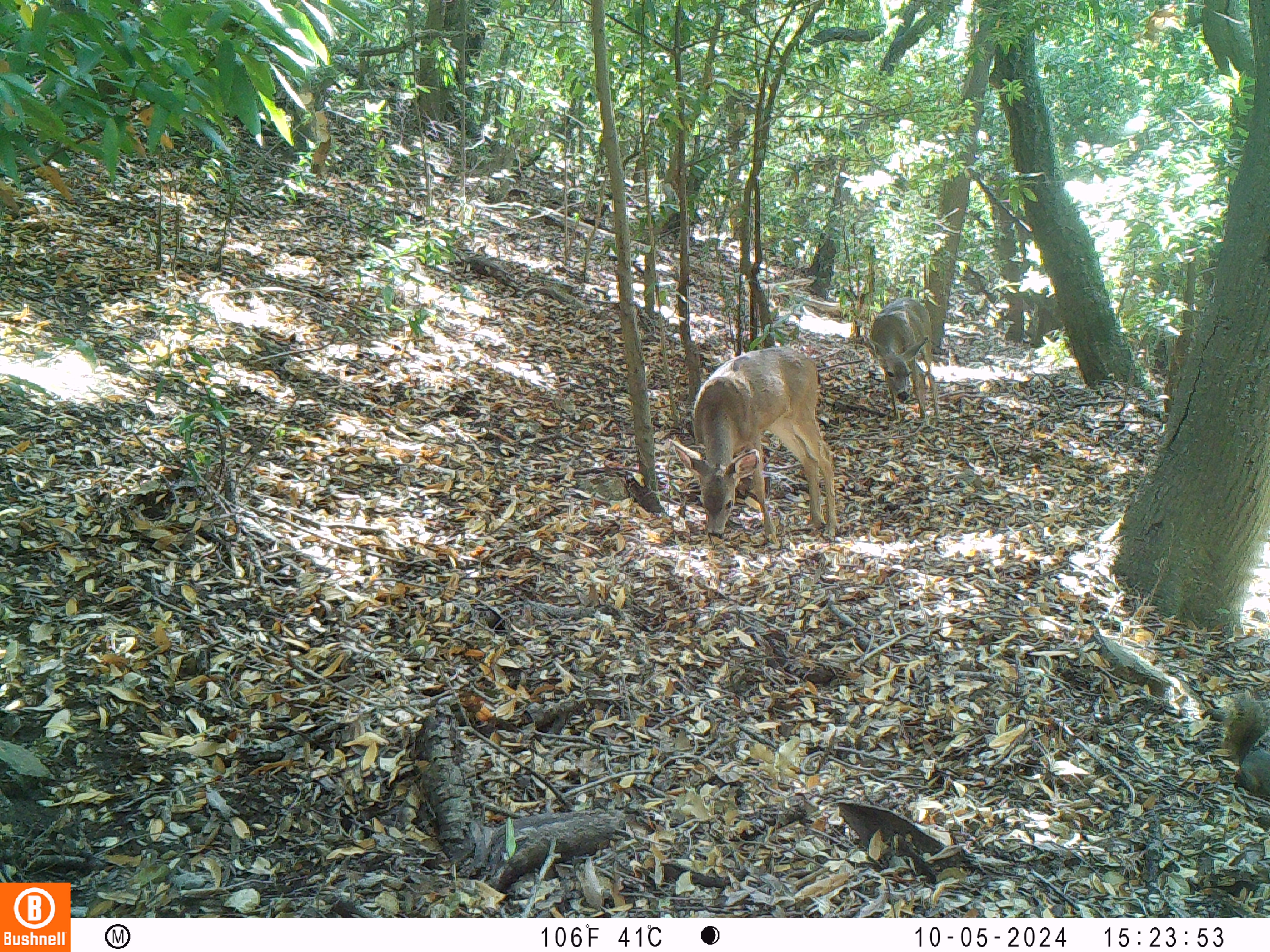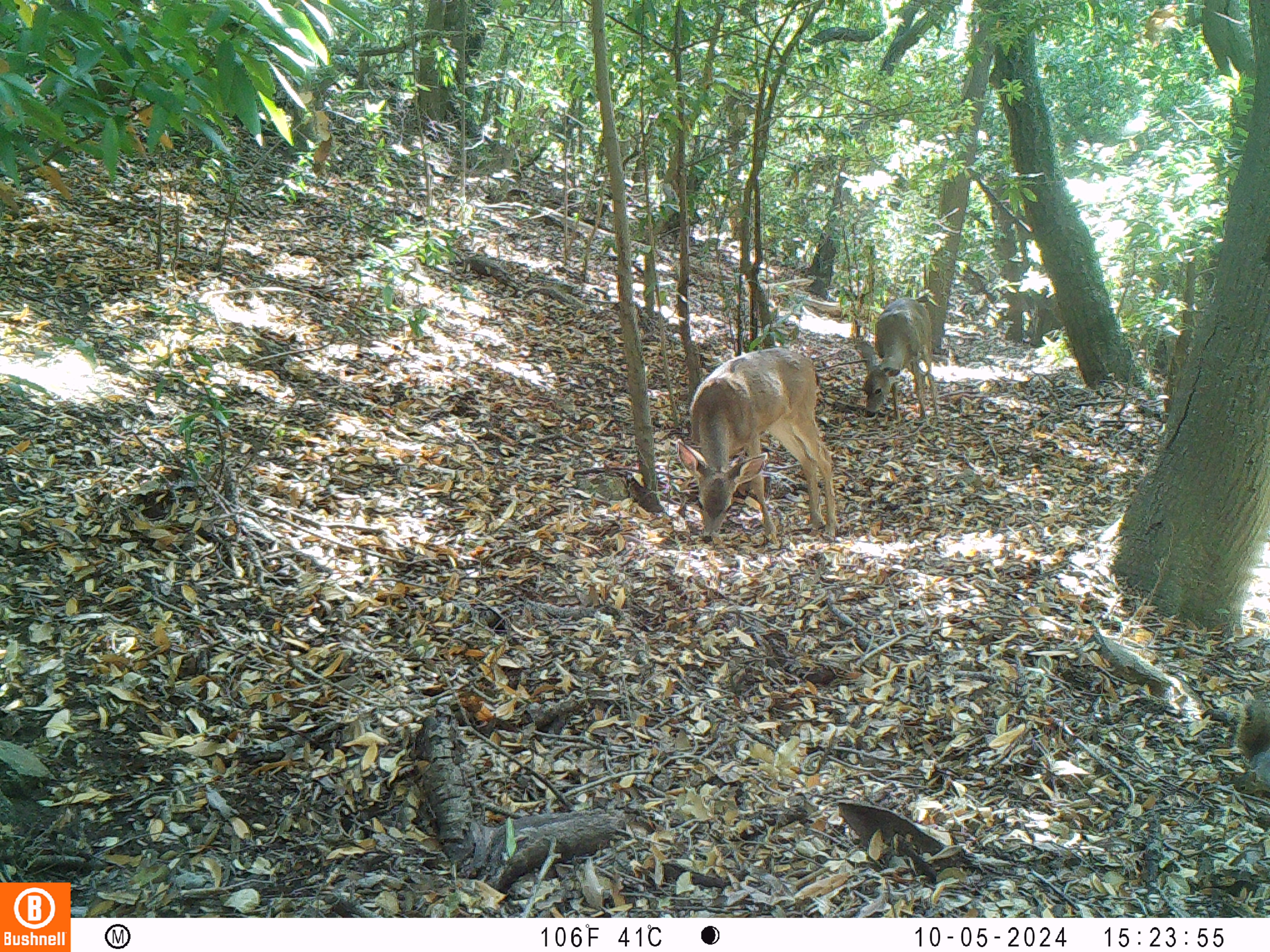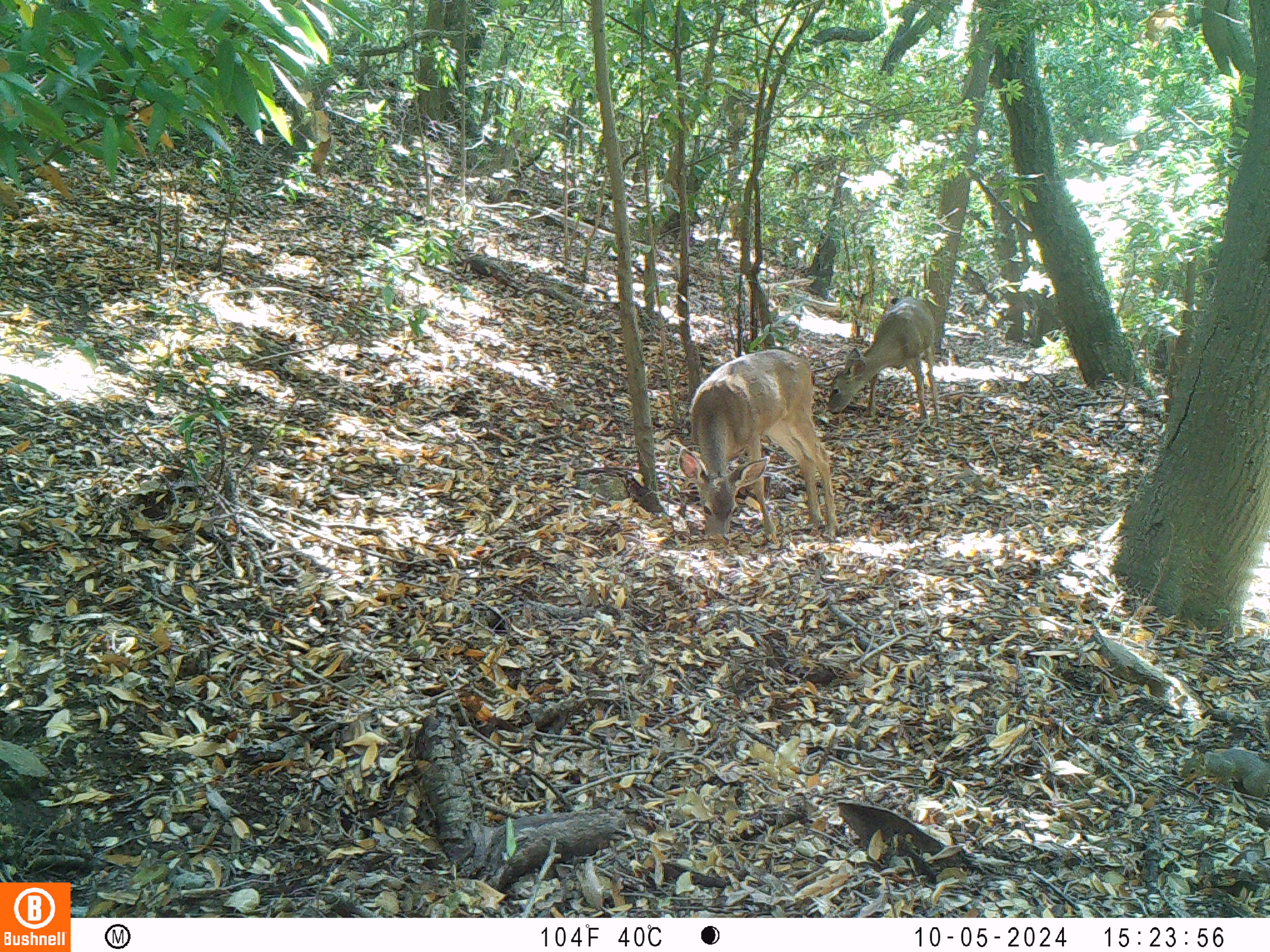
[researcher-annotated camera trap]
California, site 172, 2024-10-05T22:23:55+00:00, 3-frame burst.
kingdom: Animalia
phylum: Chordata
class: Mammalia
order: Artiodactyla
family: Cervidae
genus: Odocoileus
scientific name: Odocoileus hemionus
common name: mule deer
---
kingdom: Animalia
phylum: Chordata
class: Mammalia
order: Rodentia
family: Sciuridae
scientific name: Sciuridae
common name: squirrel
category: unknown squirrel